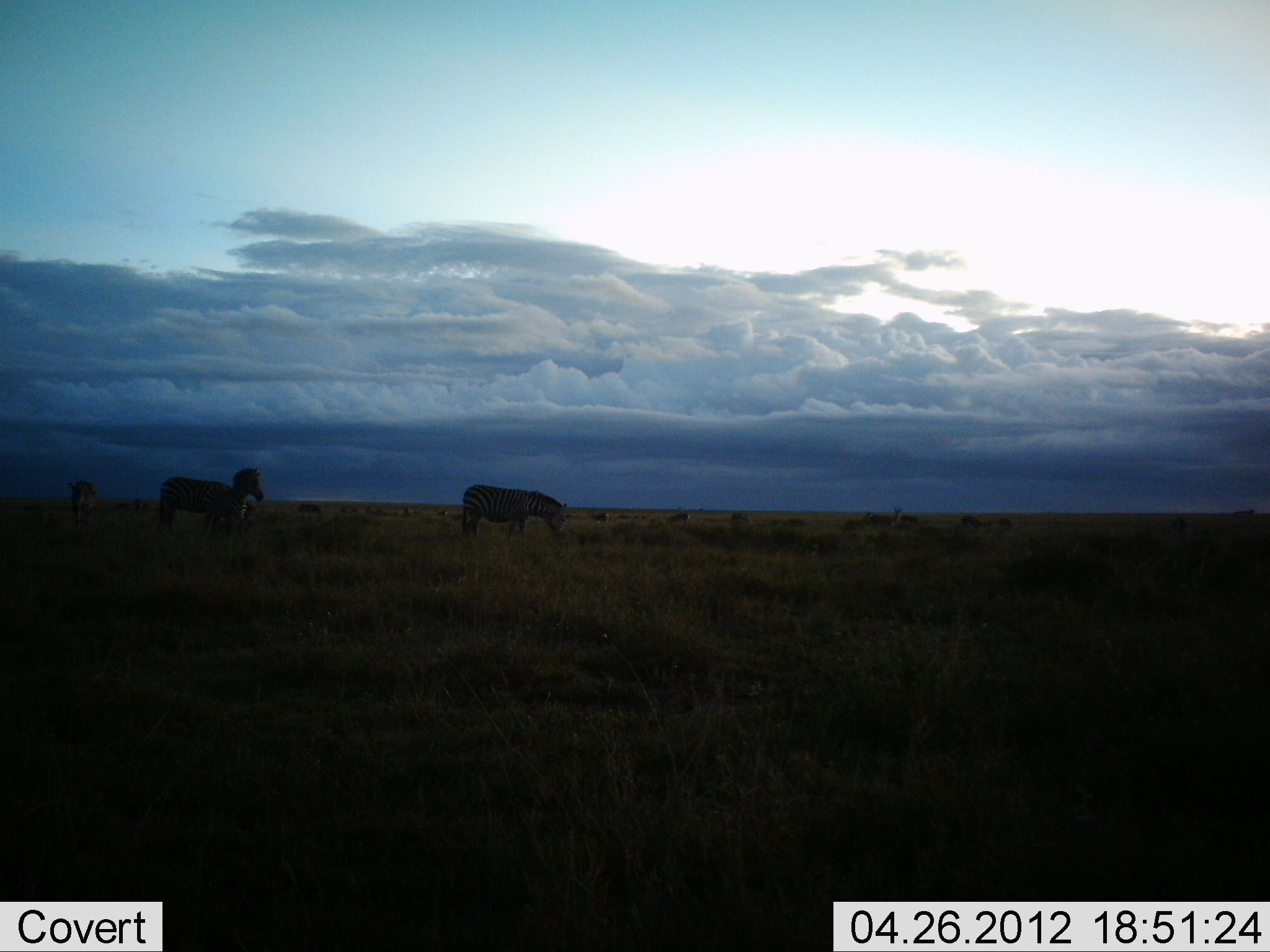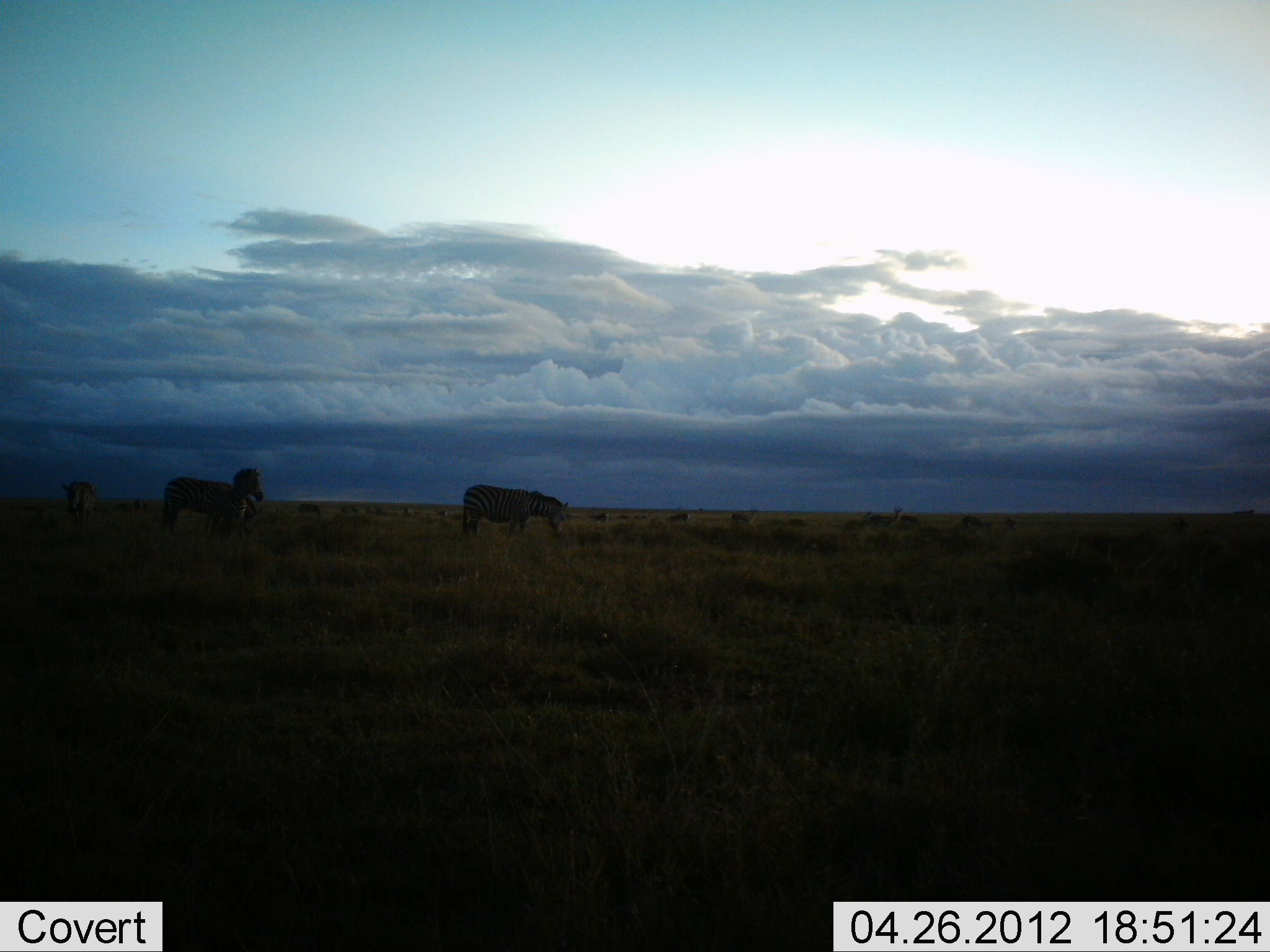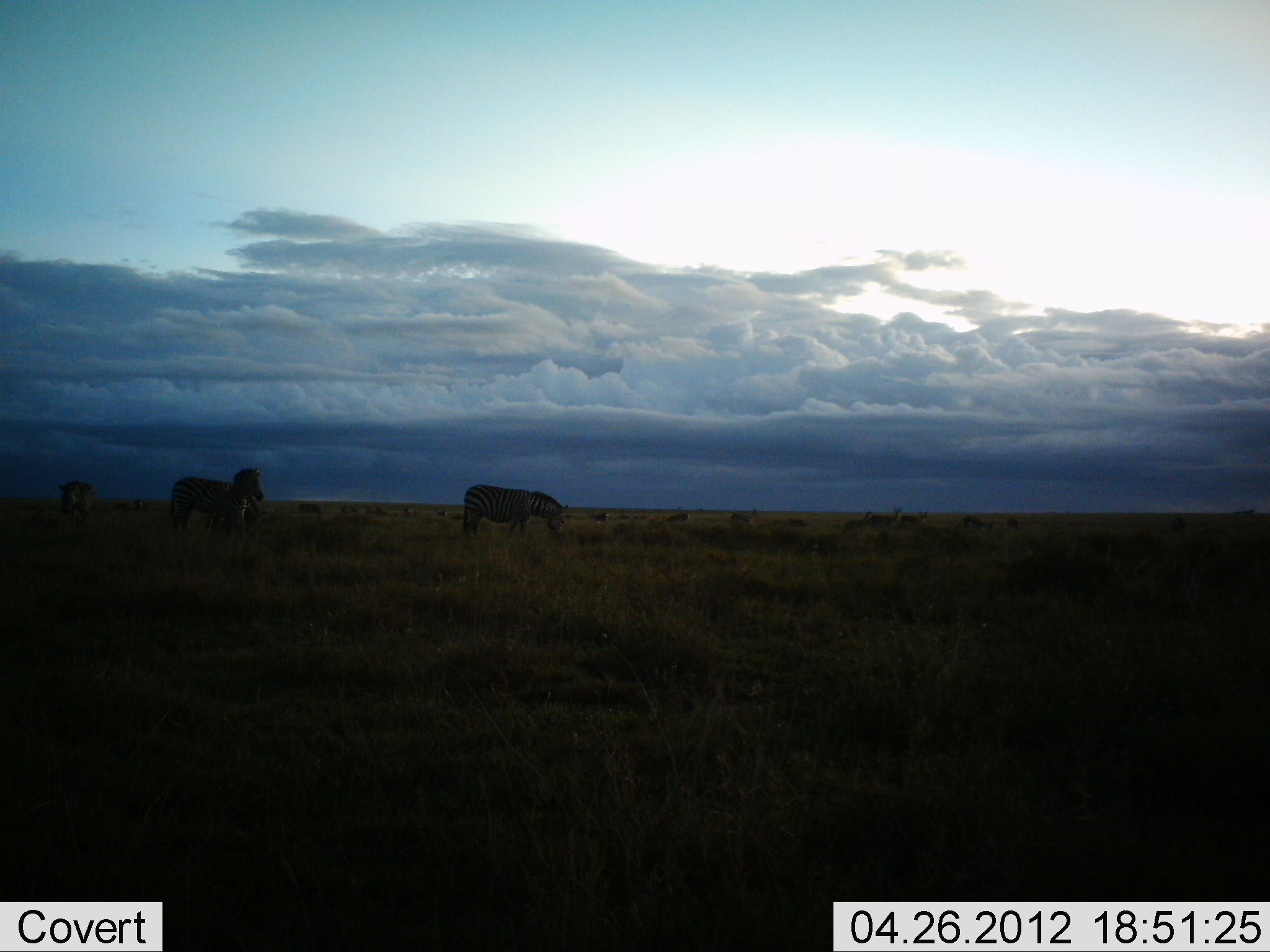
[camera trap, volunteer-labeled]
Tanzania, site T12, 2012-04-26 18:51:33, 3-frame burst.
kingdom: Animalia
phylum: Chordata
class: Mammalia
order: Perissodactyla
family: Equidae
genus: Equus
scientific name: Equus quagga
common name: plains zebra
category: zebra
Zebra (plains zebra) (Equus quagga), count 4. Behavior (volunteer vote fractions): standing 68%, resting 9%, moving 27%, interacting 0%. Young present (vote fraction): 0%. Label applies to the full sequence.